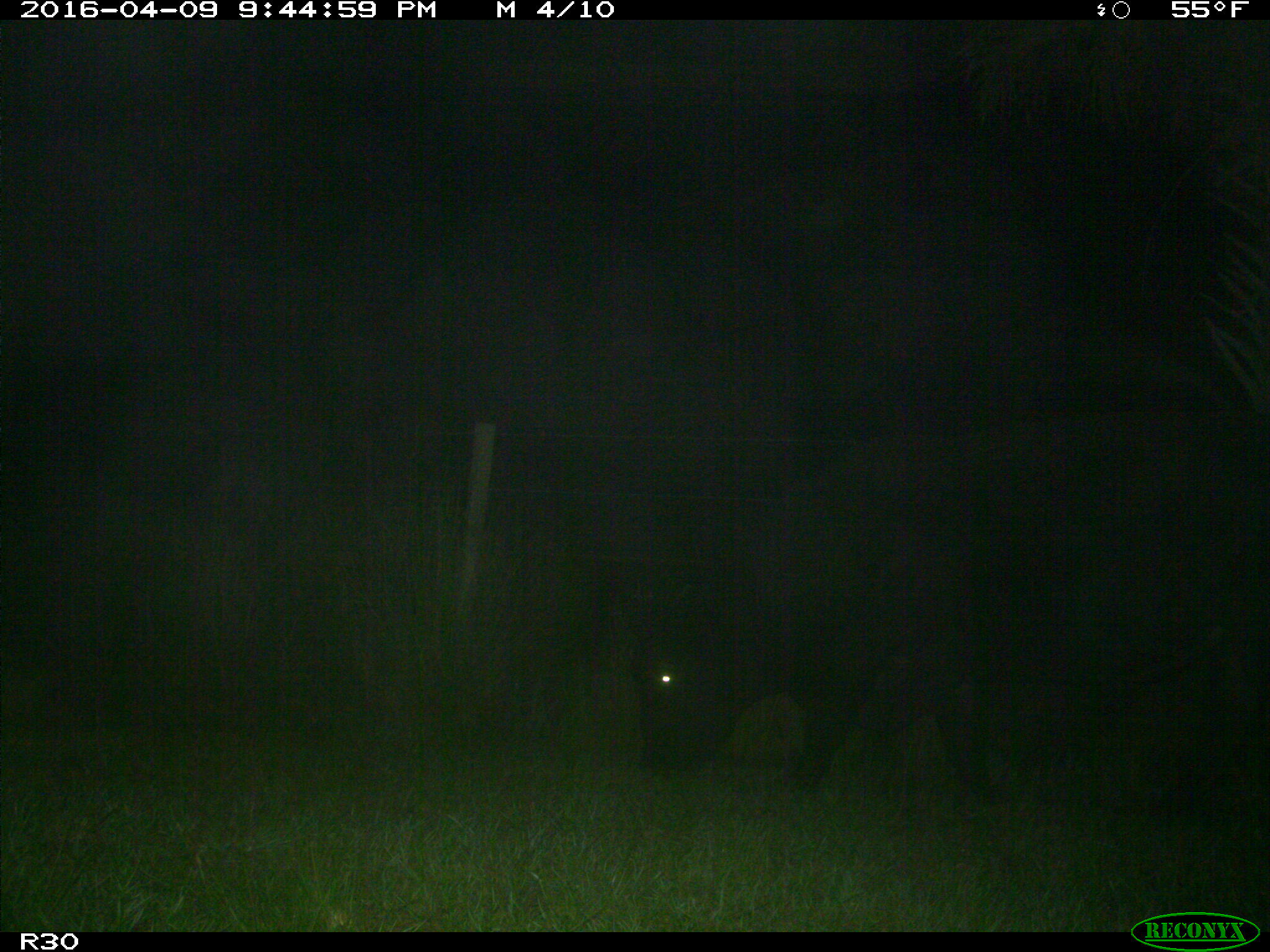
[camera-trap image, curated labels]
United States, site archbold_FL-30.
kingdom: Animalia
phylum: Chordata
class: Mammalia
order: Artiodactyla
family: Bovidae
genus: Bos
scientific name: Bos taurus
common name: domestic cow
Bos taurus (domestic cow).